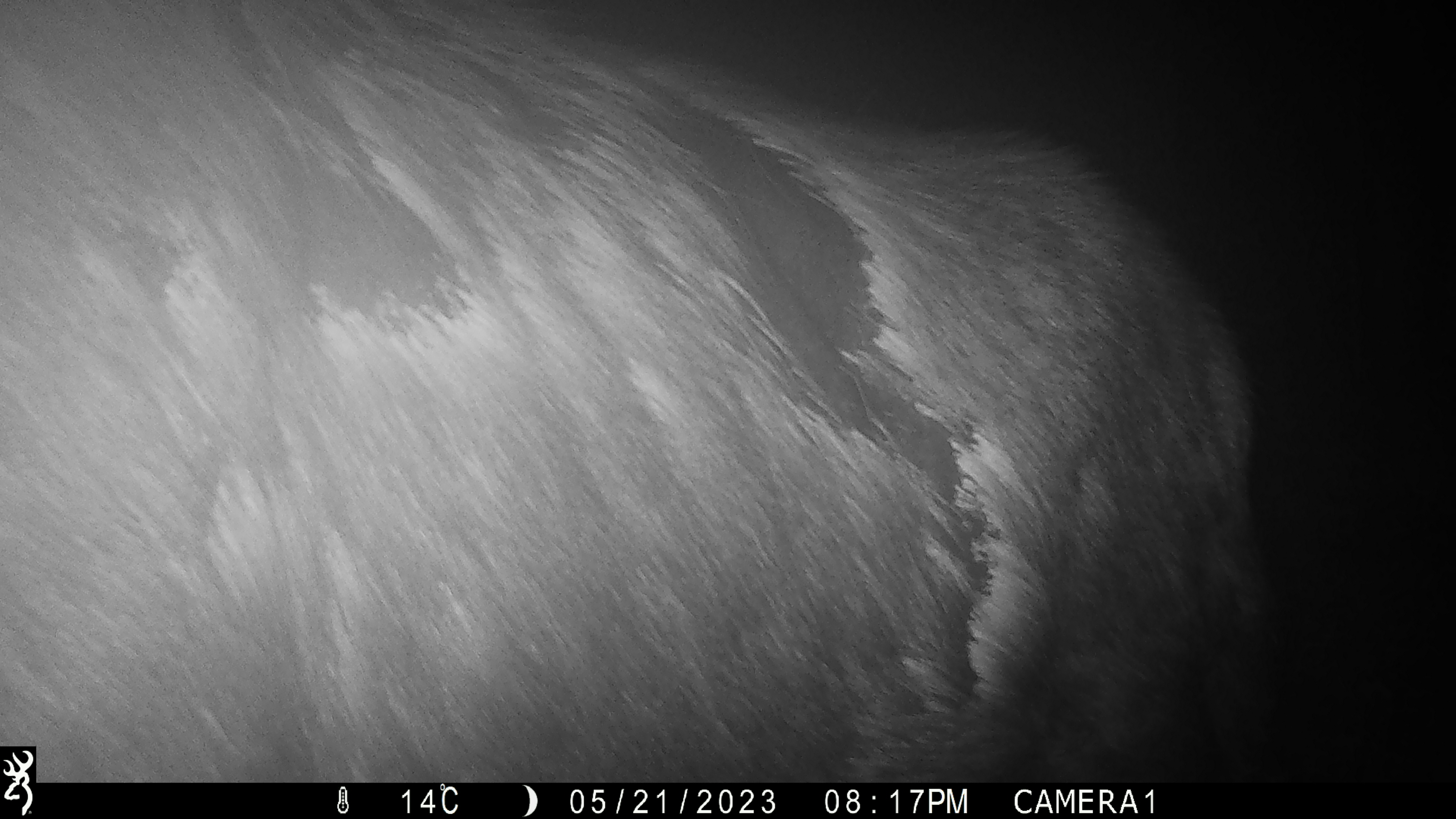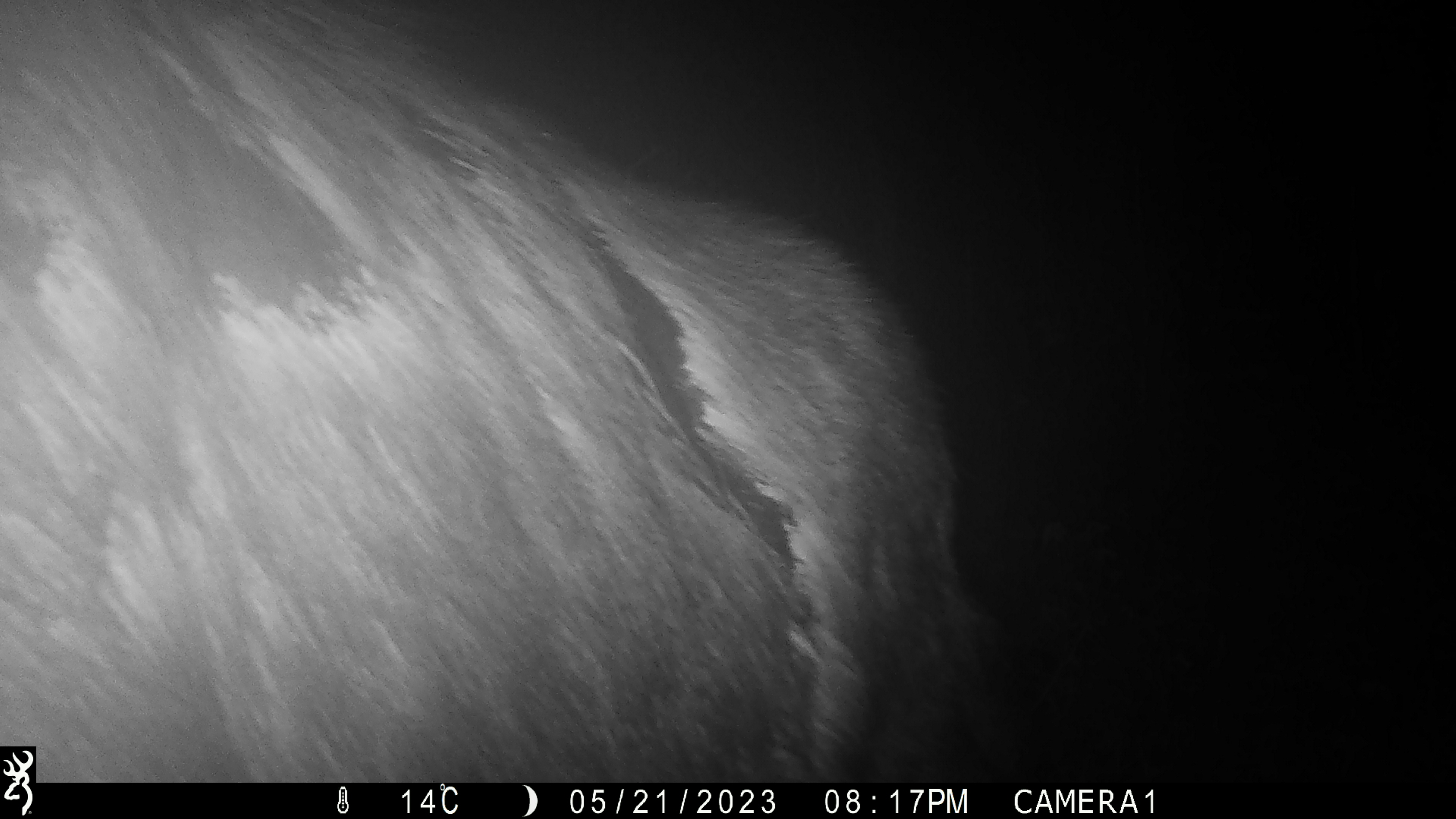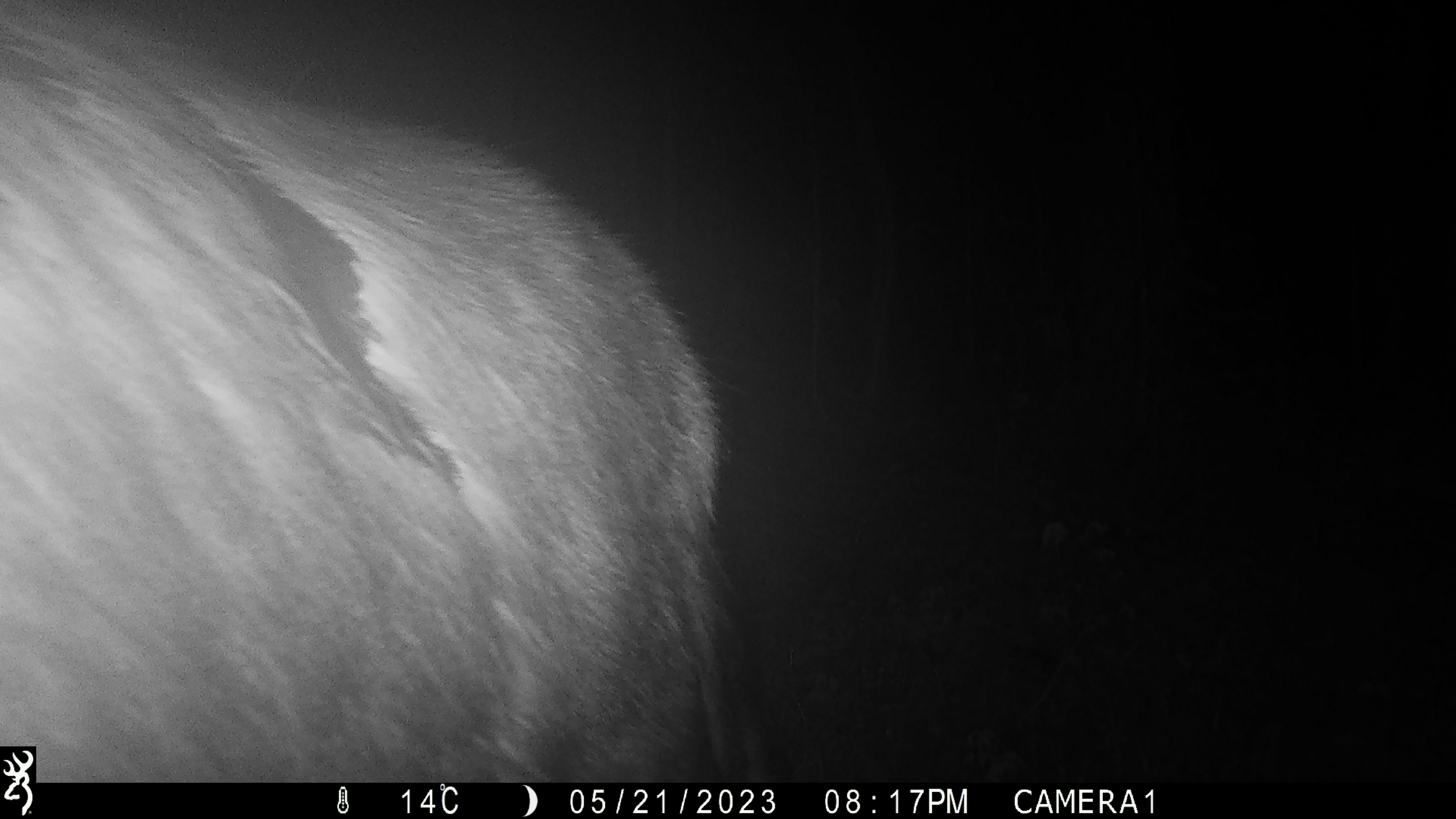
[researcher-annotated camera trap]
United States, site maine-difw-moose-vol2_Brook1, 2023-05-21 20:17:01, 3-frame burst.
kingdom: Animalia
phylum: Chordata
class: Mammalia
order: Artiodactyla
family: Cervidae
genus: Alces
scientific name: Alces alces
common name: moose